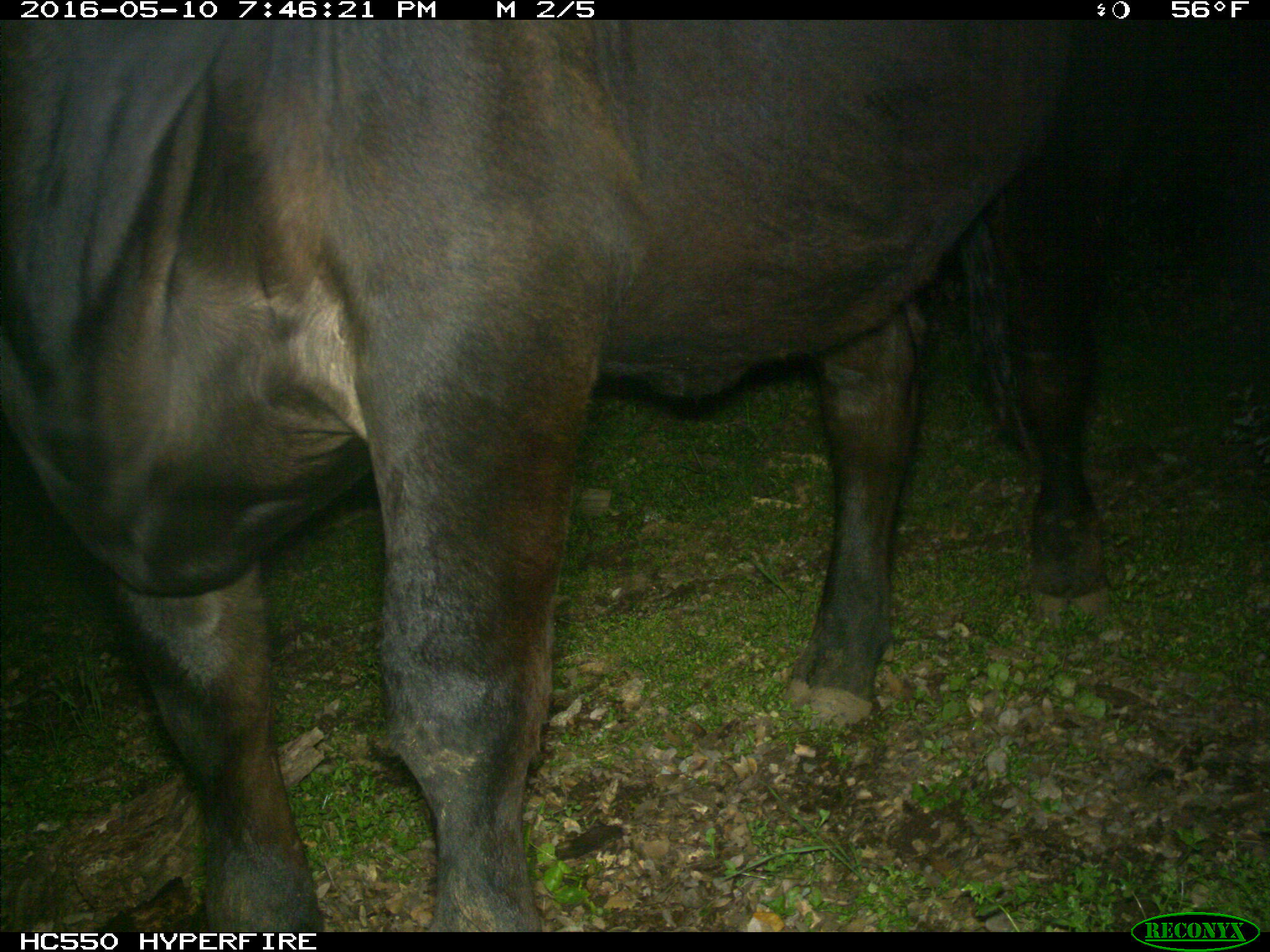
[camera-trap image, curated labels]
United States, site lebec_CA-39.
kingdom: Animalia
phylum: Chordata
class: Mammalia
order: Artiodactyla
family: Bovidae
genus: Bos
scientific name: Bos taurus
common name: domestic cow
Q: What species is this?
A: Bos taurus (domestic cow).